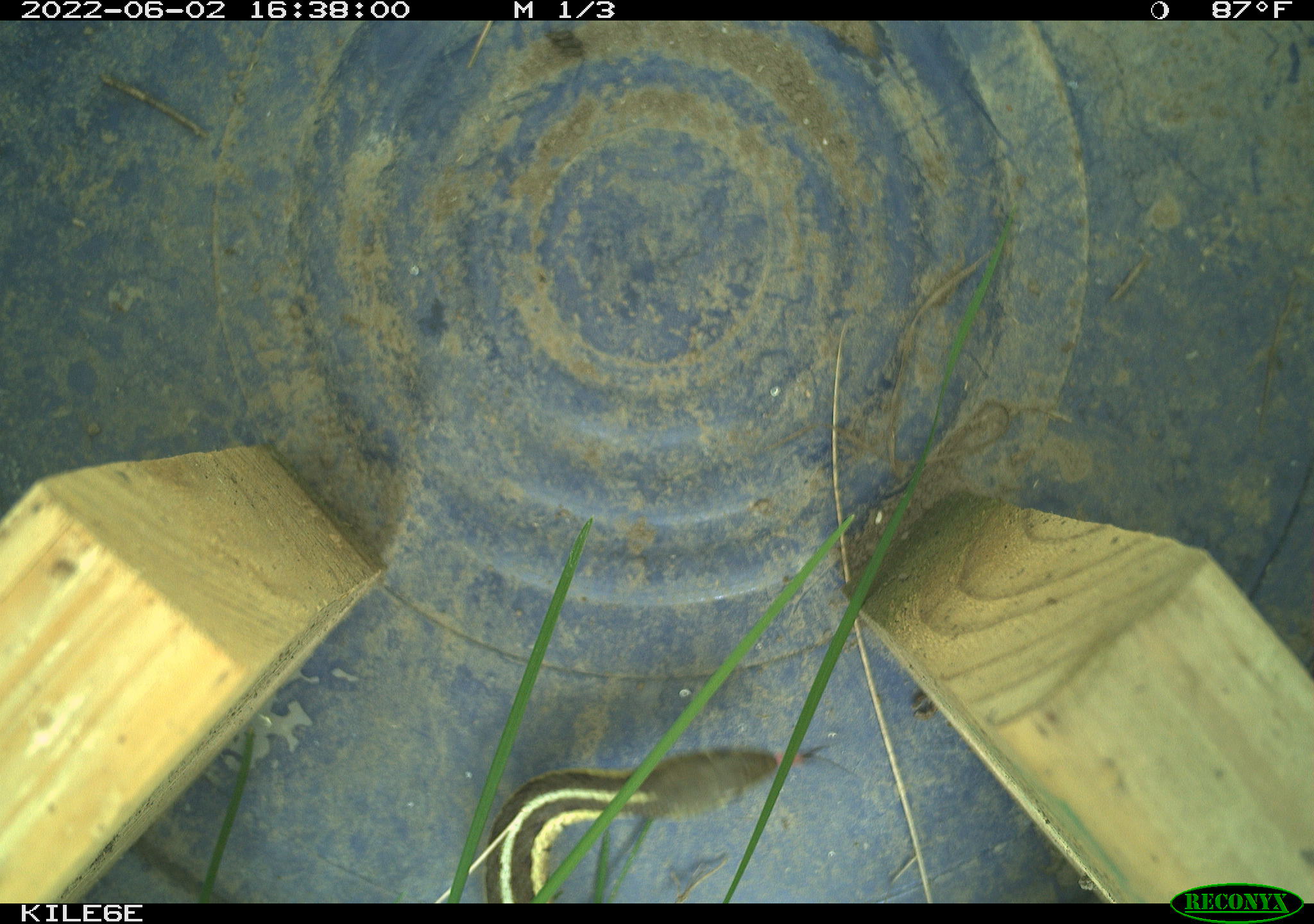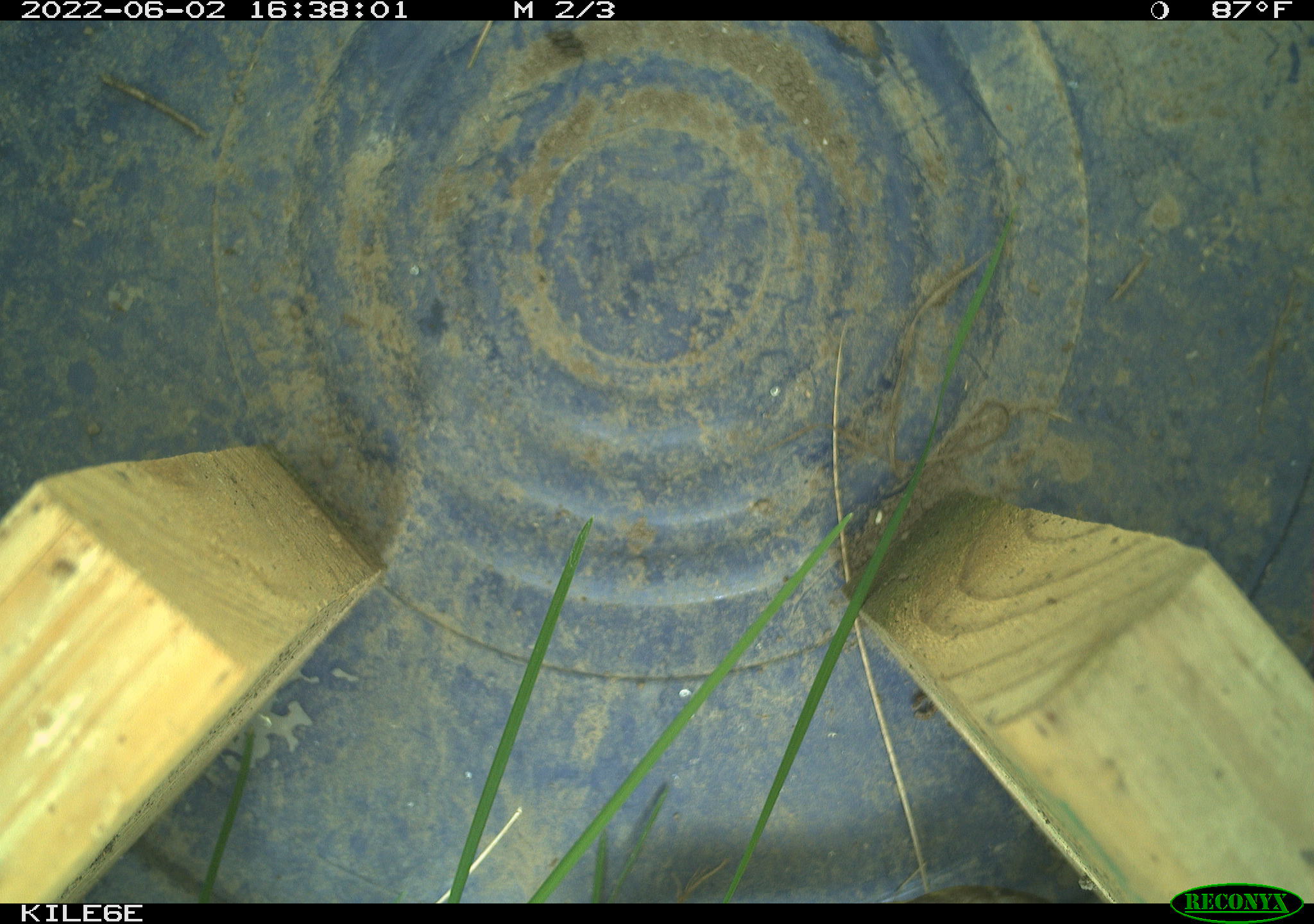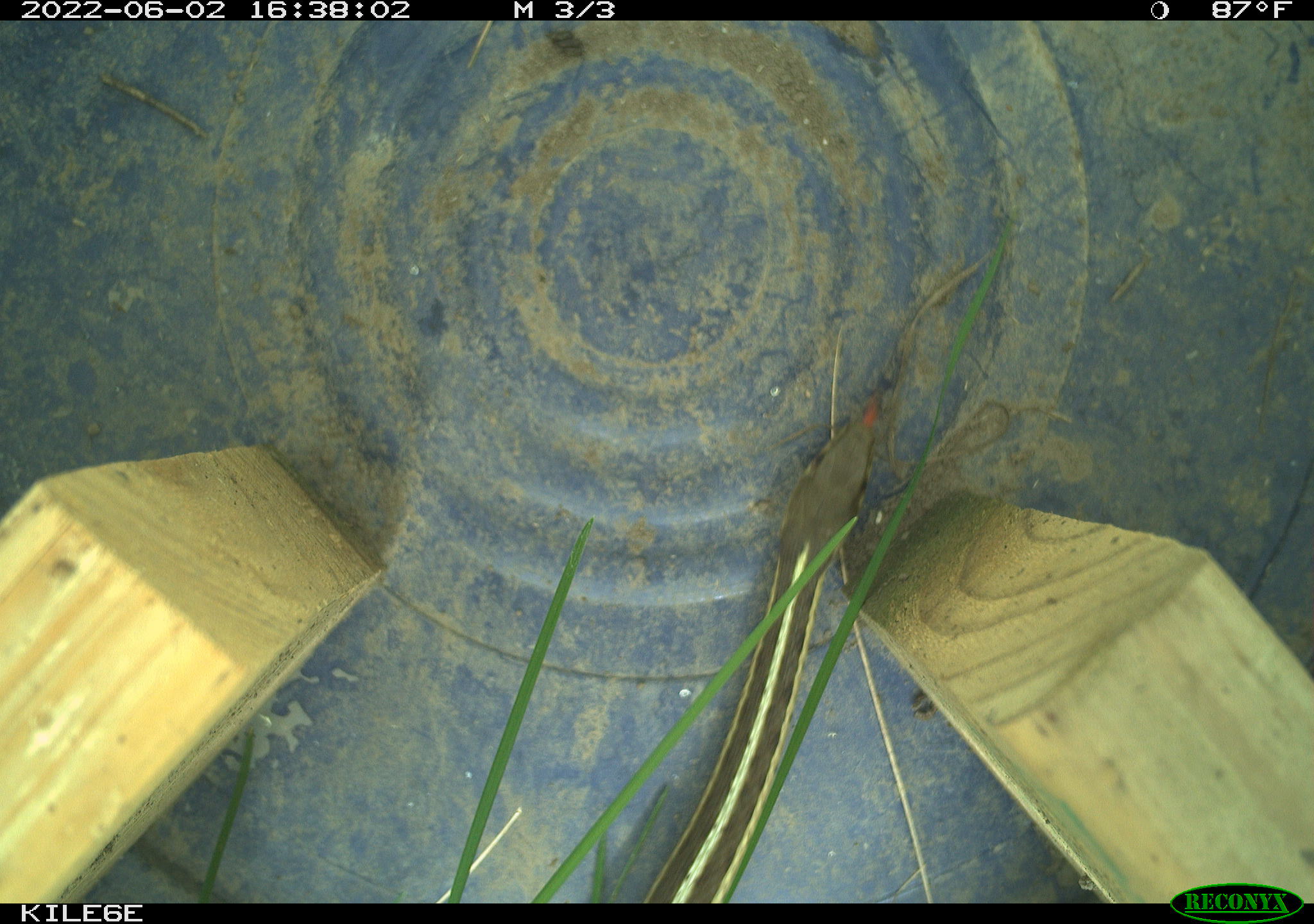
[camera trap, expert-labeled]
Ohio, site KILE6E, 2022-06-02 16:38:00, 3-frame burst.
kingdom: Animalia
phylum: Chordata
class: Reptilia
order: Squamata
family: Colubridae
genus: Thamnophis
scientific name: Thamnophis sirtalis sirtalis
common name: eastern gartersnake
Eastern gartersnake (Thamnophis sirtalis sirtalis).